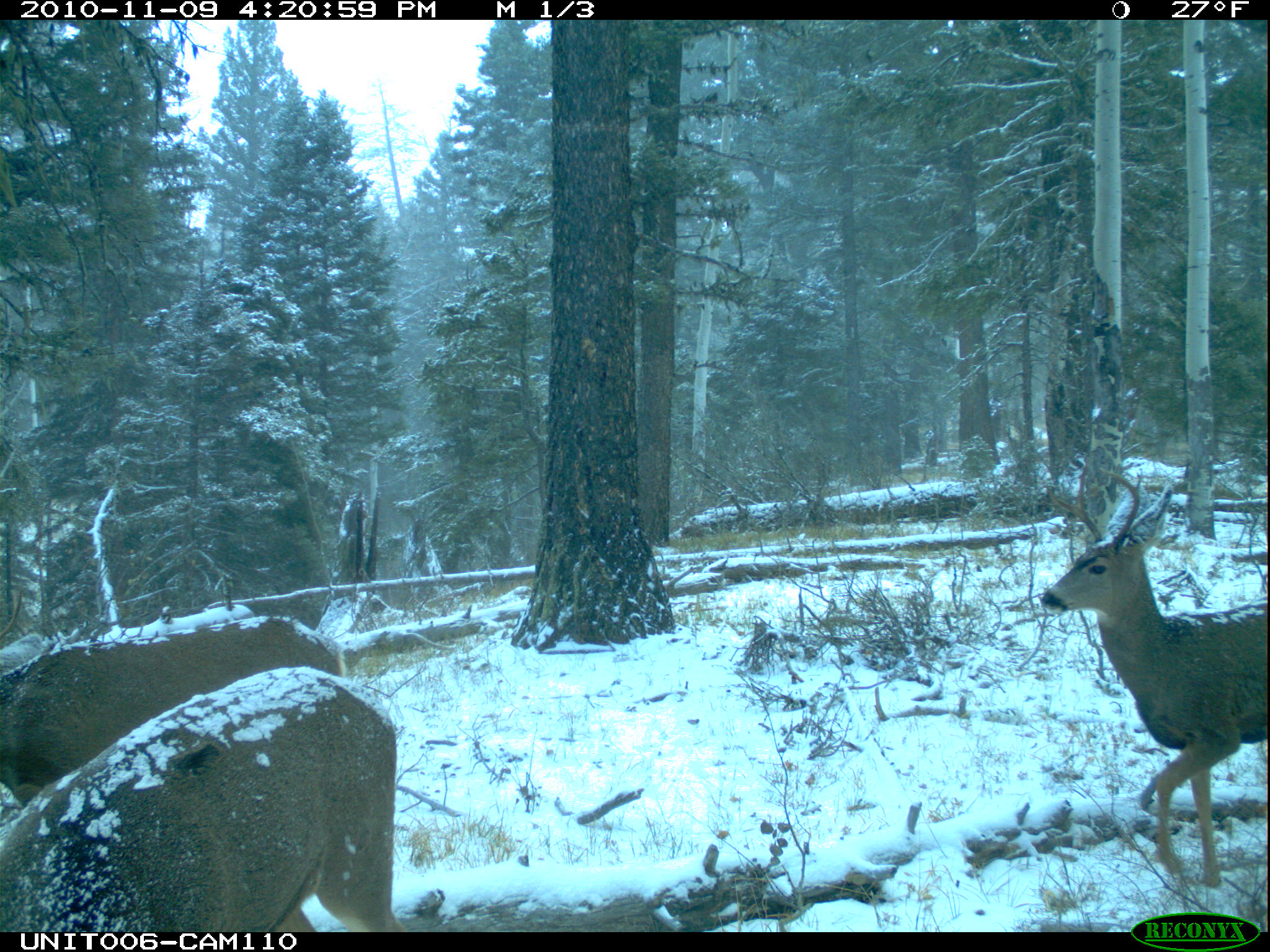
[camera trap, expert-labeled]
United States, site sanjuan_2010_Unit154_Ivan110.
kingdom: Animalia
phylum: Chordata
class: Mammalia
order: Artiodactyla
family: Cervidae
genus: Odocoileus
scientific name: Odocoileus hemionus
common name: mule deer